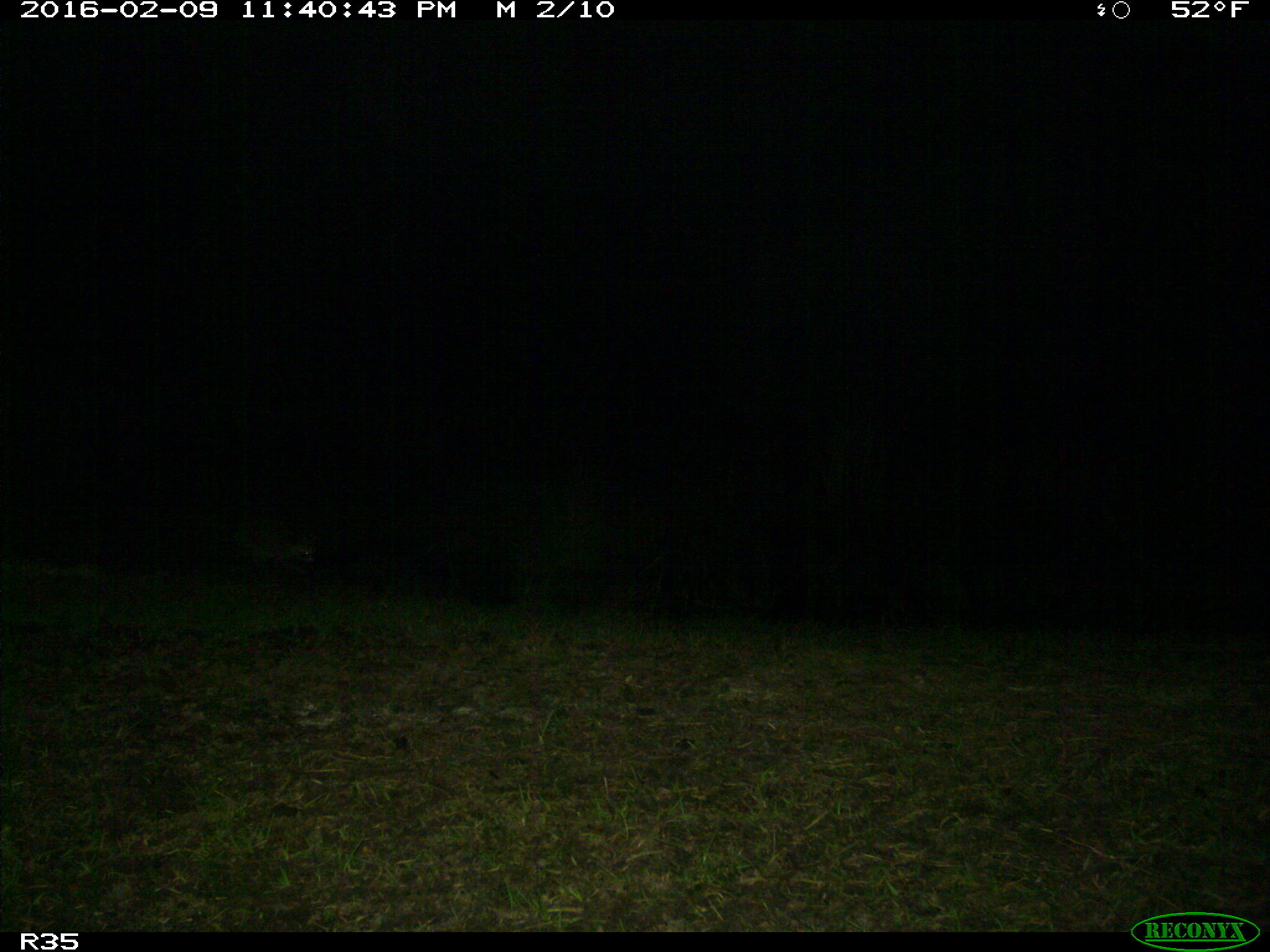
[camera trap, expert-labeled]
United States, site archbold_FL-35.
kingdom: Animalia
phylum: Chordata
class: Mammalia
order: Carnivora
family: Procyonidae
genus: Procyon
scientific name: Procyon lotor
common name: common raccoon